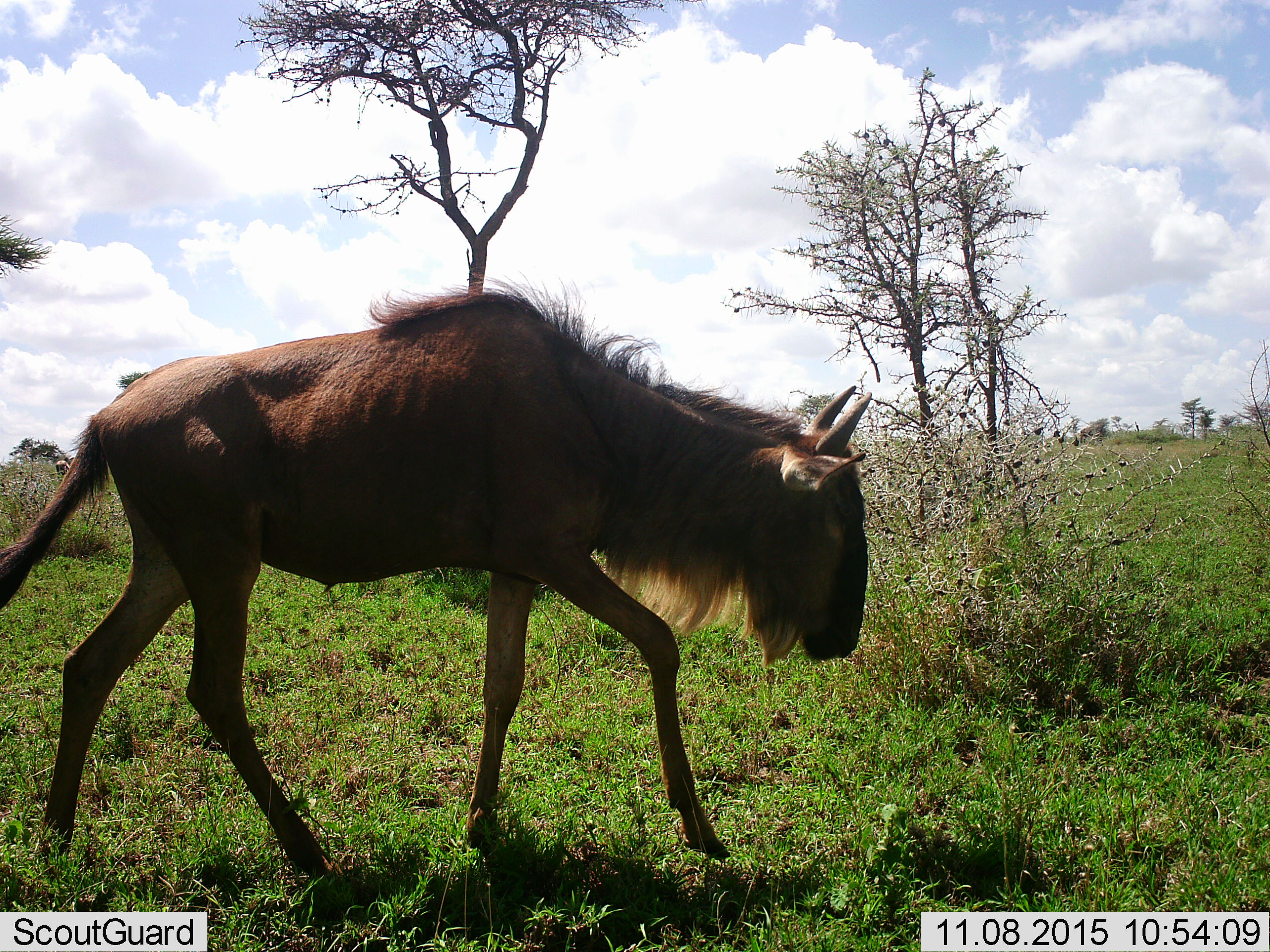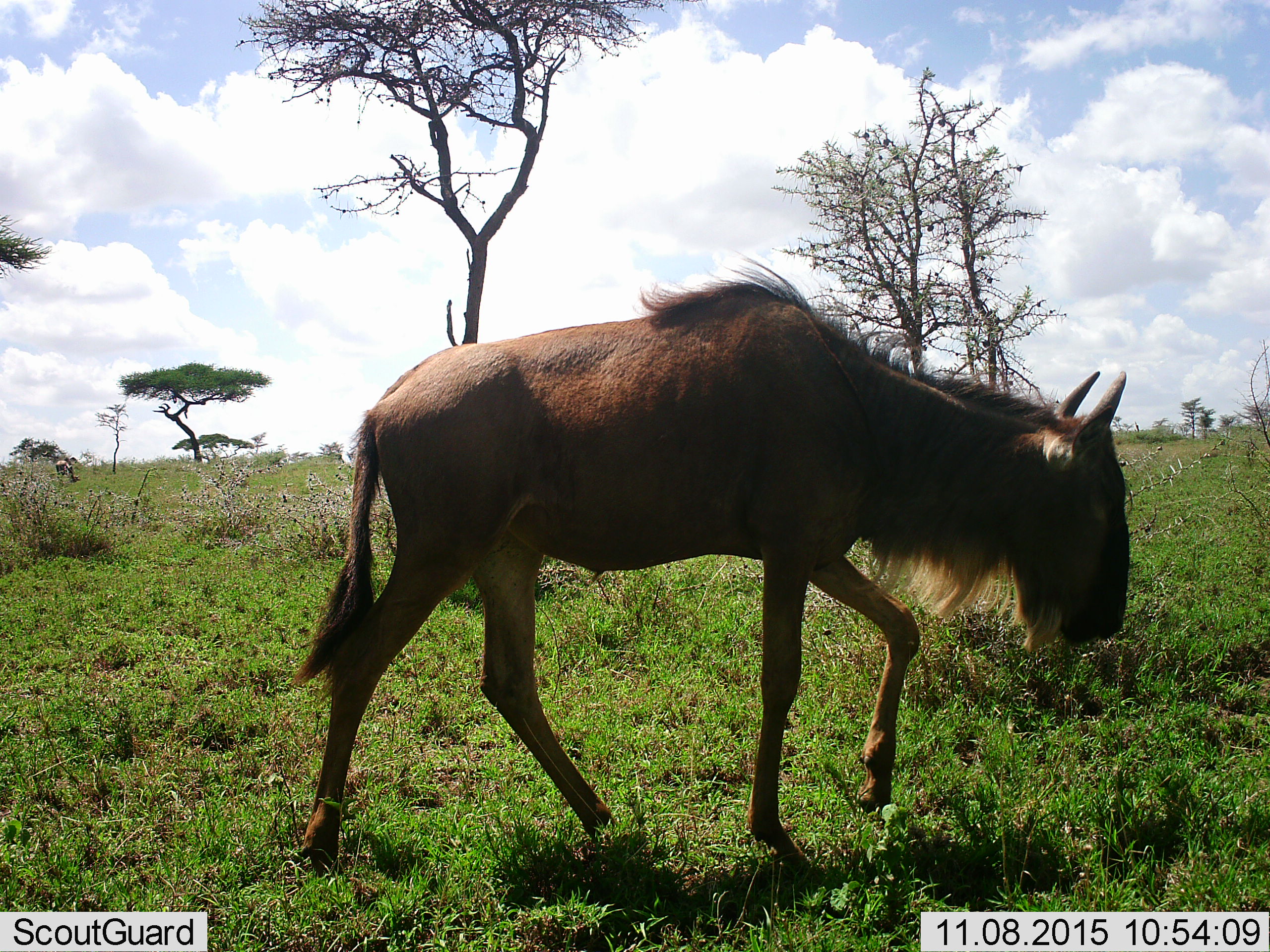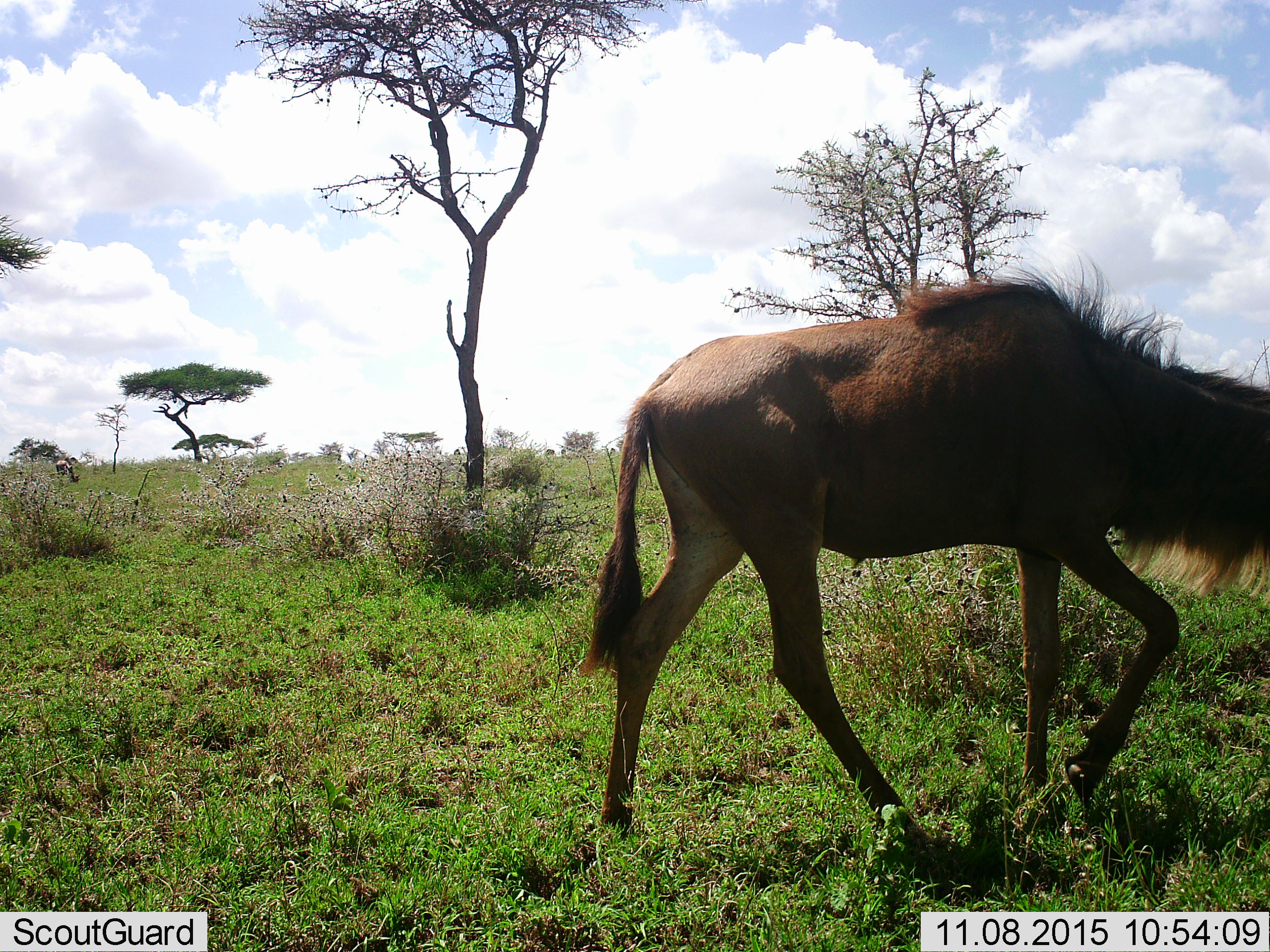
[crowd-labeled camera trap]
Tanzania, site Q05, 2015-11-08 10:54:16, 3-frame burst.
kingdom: Animalia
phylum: Chordata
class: Mammalia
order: Artiodactyla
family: Bovidae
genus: Connochaetes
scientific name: Connochaetes taurinus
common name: blue wildebeest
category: wildebeest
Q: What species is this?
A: Wildebeest (blue wildebeest) (Connochaetes taurinus).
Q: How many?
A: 1.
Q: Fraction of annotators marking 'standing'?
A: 22%.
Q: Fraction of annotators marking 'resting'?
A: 0%.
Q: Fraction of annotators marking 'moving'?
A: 89%.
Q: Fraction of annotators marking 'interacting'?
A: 0%.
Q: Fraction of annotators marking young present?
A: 44%.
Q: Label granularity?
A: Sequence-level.